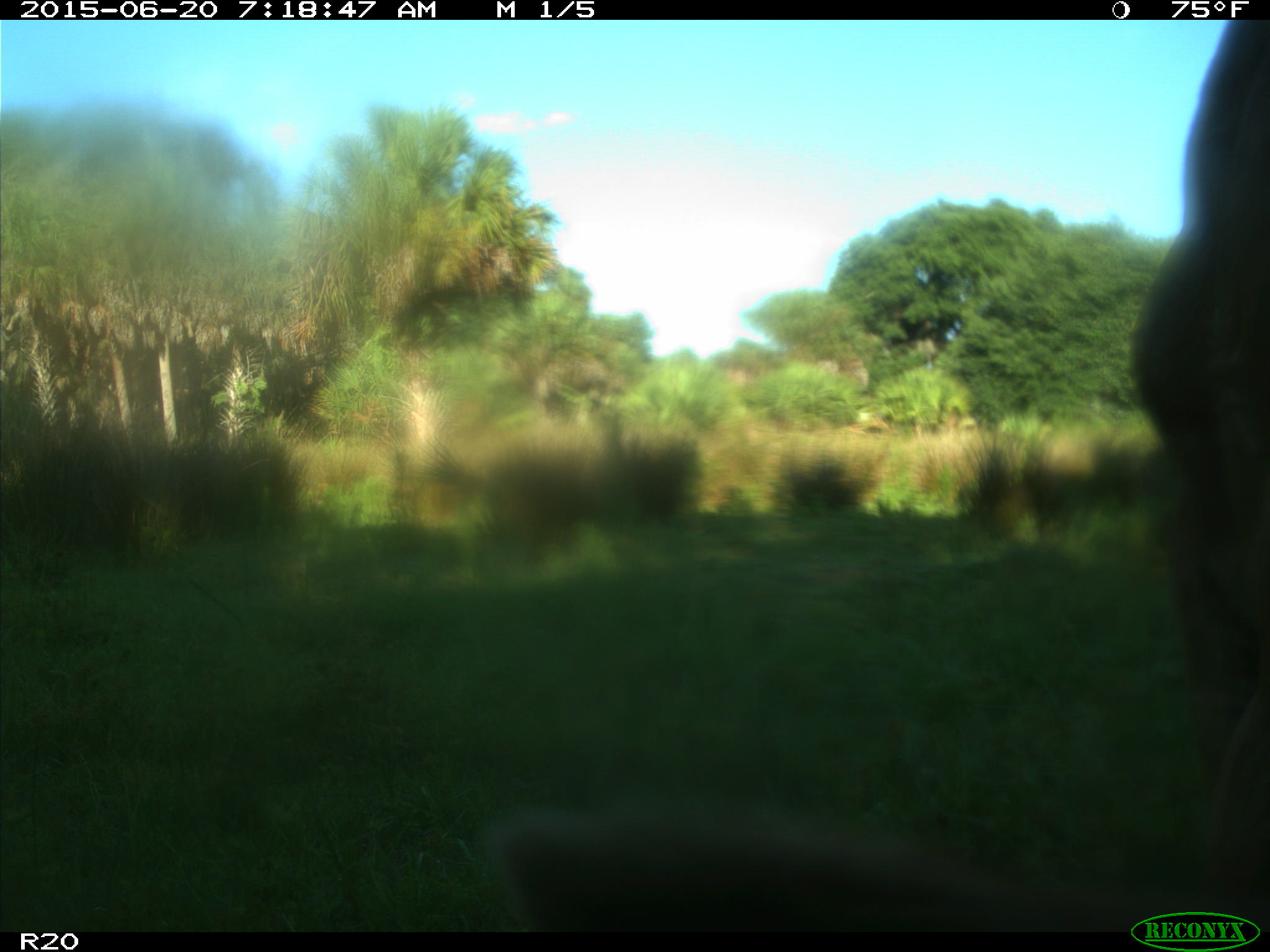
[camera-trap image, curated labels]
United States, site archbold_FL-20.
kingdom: Animalia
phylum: Chordata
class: Mammalia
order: Artiodactyla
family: Bovidae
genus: Bos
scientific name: Bos taurus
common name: domestic cow